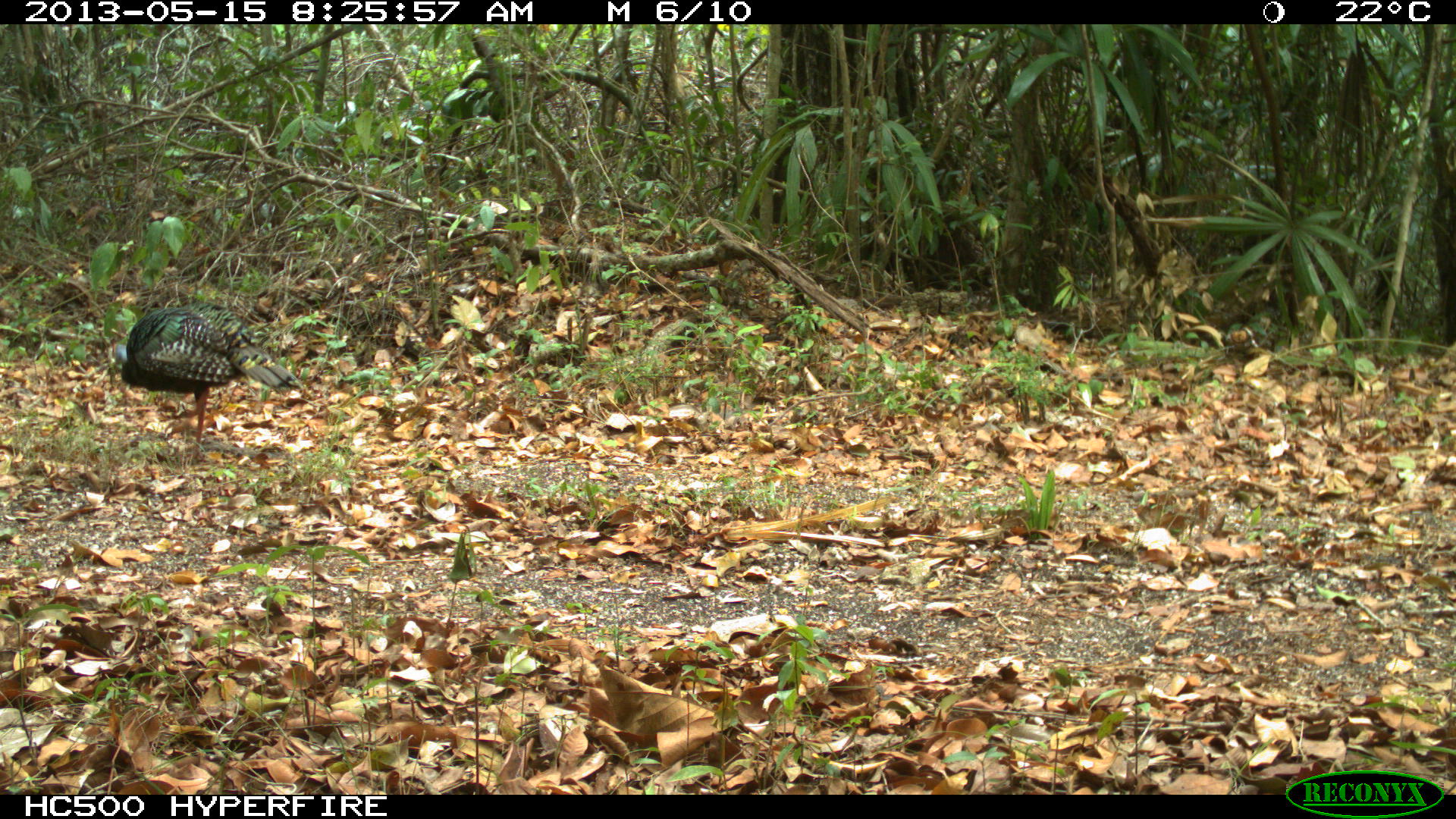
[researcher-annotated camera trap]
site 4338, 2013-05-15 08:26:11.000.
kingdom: Animalia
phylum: Chordata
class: Aves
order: Galliformes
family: Phasianidae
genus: Meleagris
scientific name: Meleagris ocellata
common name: ocellated turkey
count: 1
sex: female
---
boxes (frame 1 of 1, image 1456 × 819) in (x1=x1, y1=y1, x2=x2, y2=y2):
meleagris ocellata: (x1=100, y1=294, x2=307, y2=465)